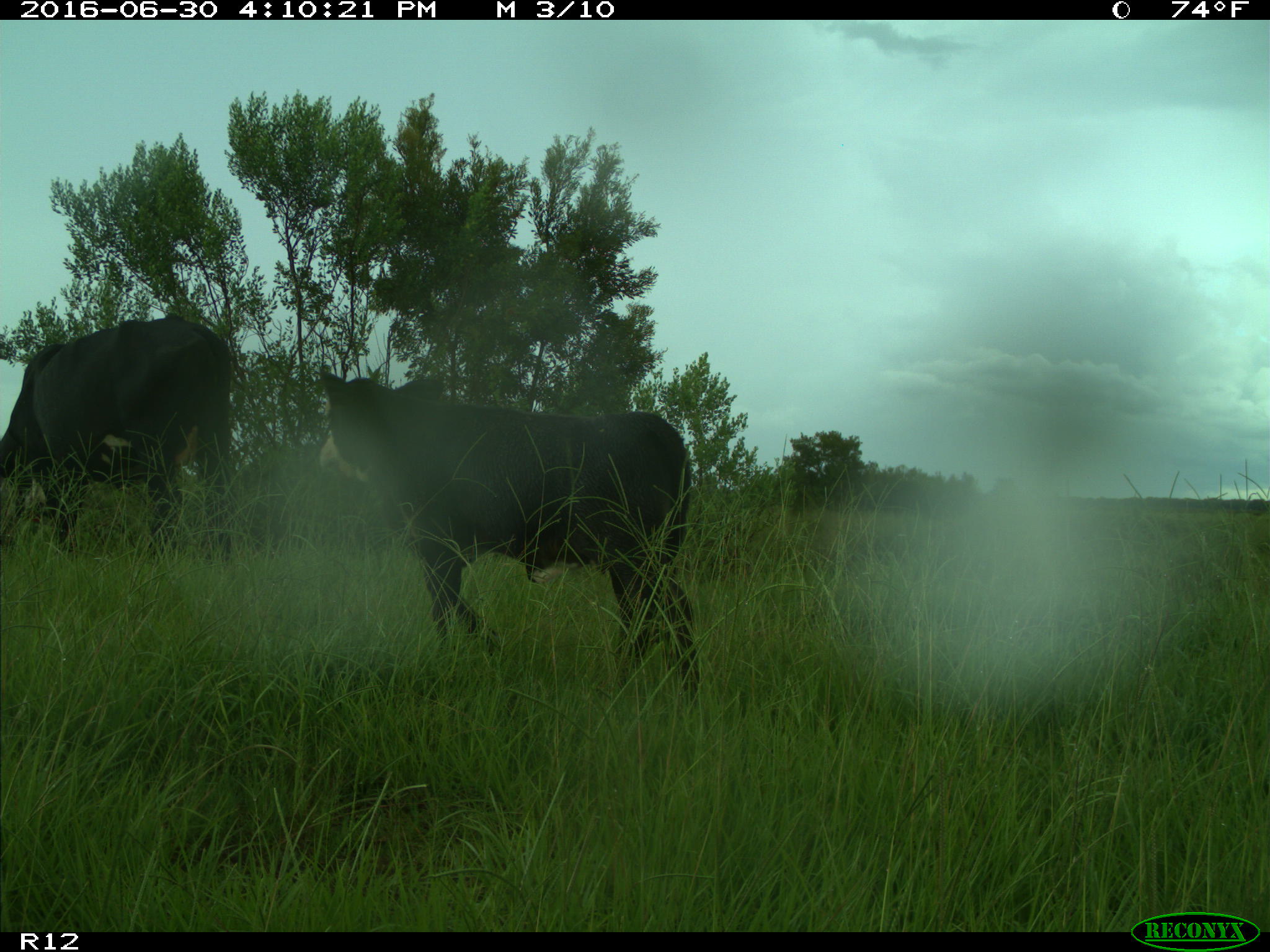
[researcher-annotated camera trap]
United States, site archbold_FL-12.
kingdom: Animalia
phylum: Chordata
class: Mammalia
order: Artiodactyla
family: Bovidae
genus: Bos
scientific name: Bos taurus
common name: domestic cow